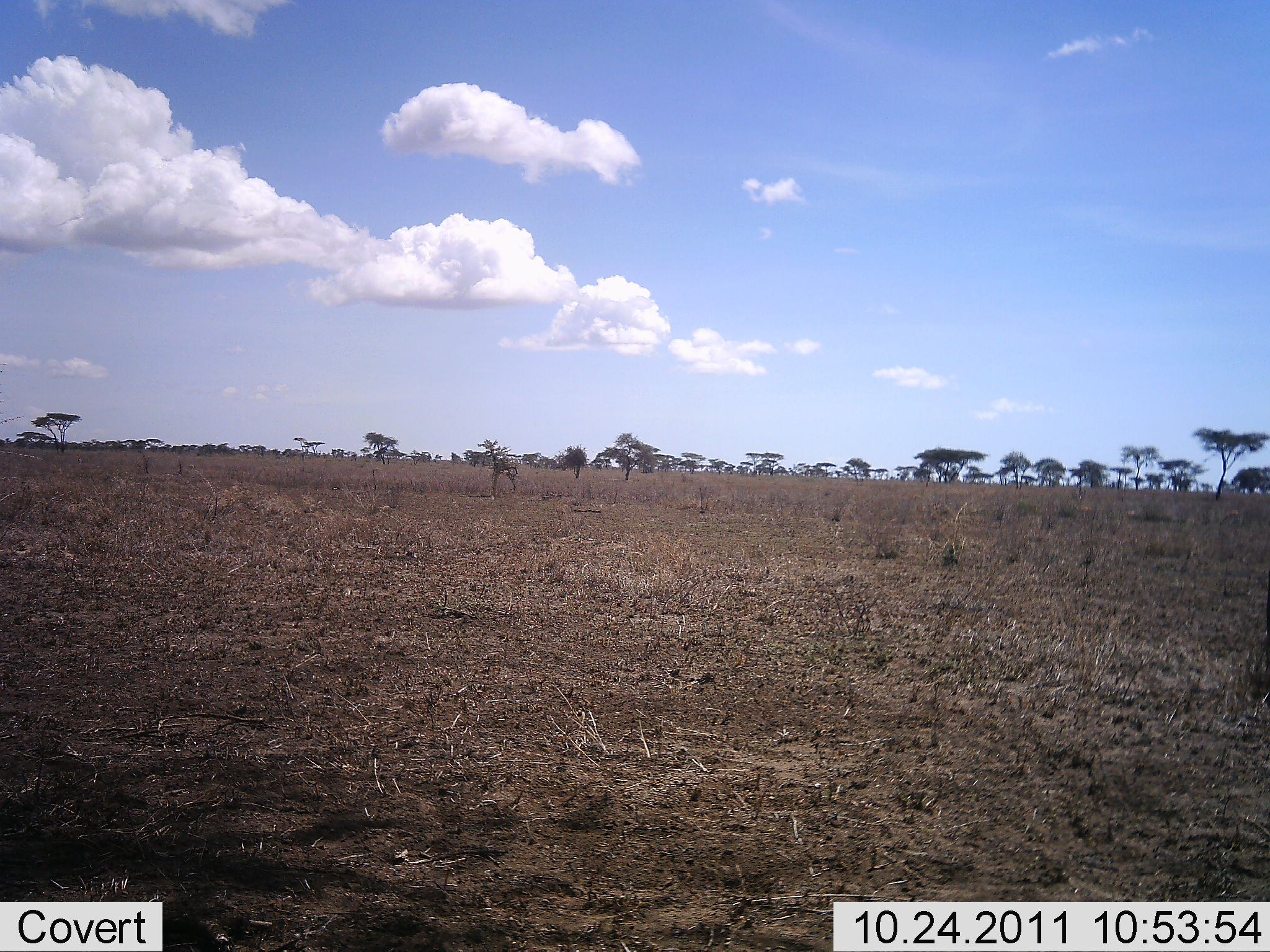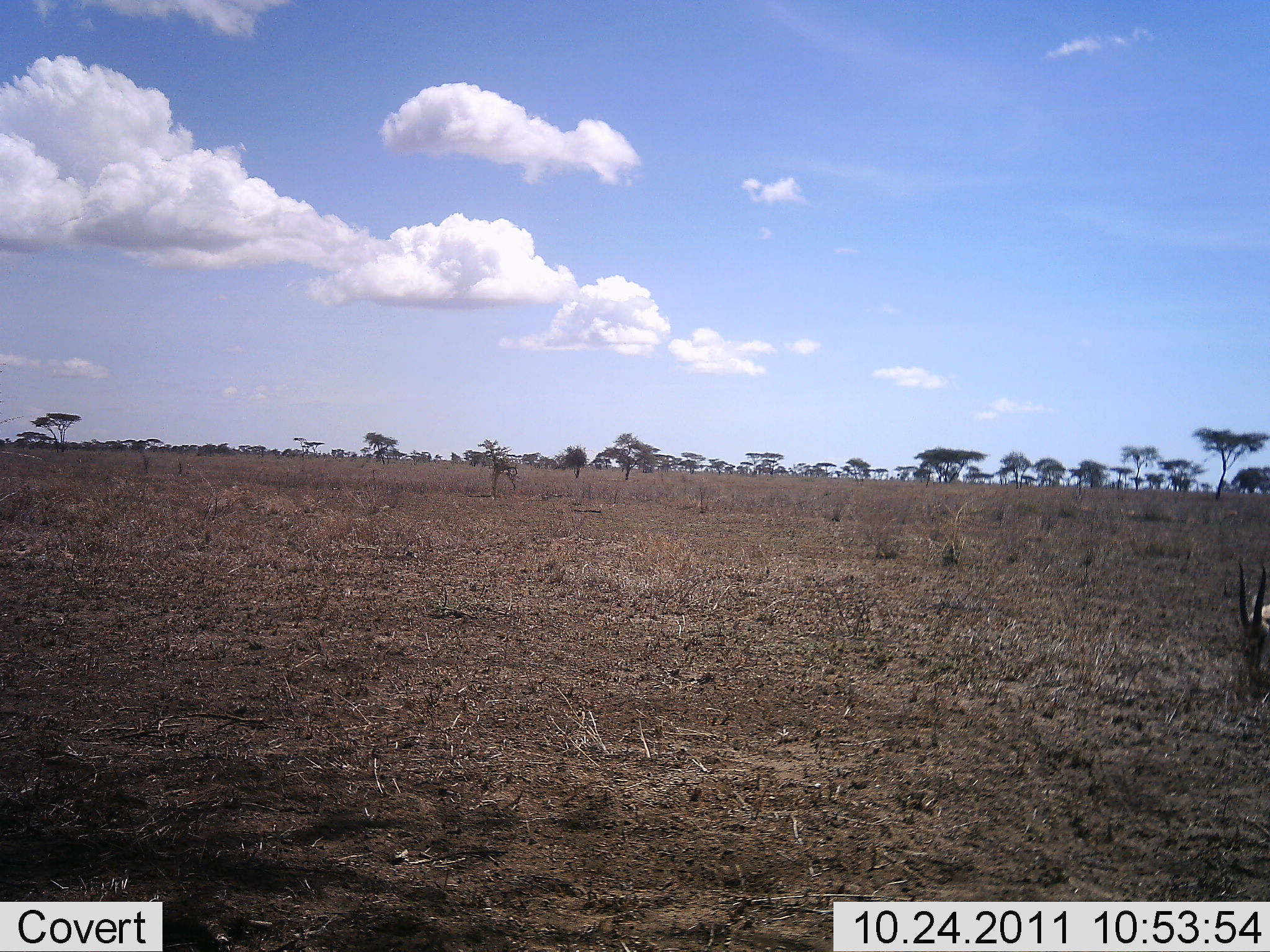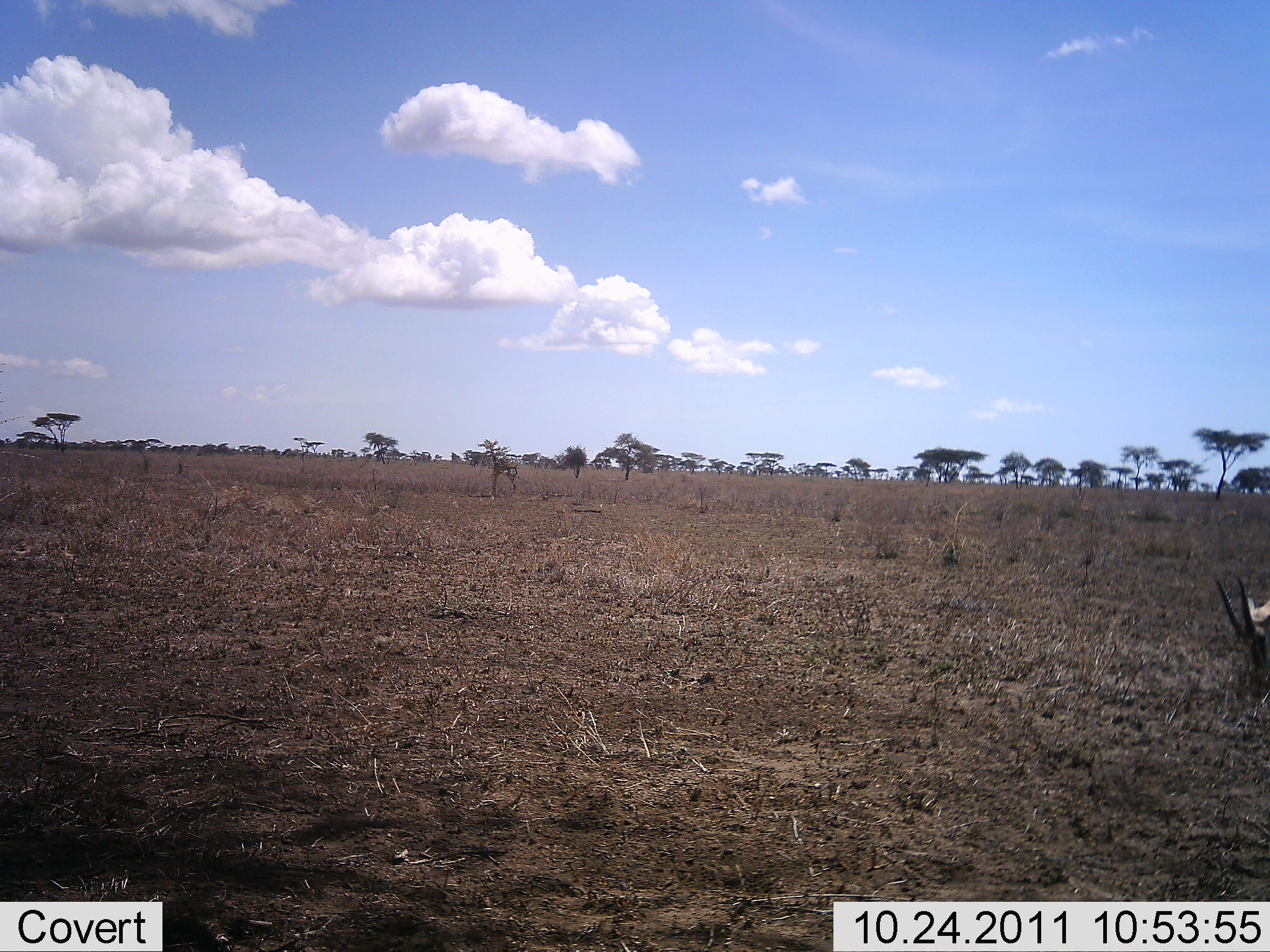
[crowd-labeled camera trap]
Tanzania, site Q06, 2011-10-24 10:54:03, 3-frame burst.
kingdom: Animalia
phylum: Chordata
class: Mammalia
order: Artiodactyla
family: Bovidae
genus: Eudorcas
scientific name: Eudorcas thomsonii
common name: thomson's gazelle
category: gazellethomsons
Gazellethomsons (thomson's gazelle) (Eudorcas thomsonii), count 1. Behavior (volunteer vote fractions): standing 20%, resting 0%, moving 30%, interacting 0%. Young present (vote fraction): 0%. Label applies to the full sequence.